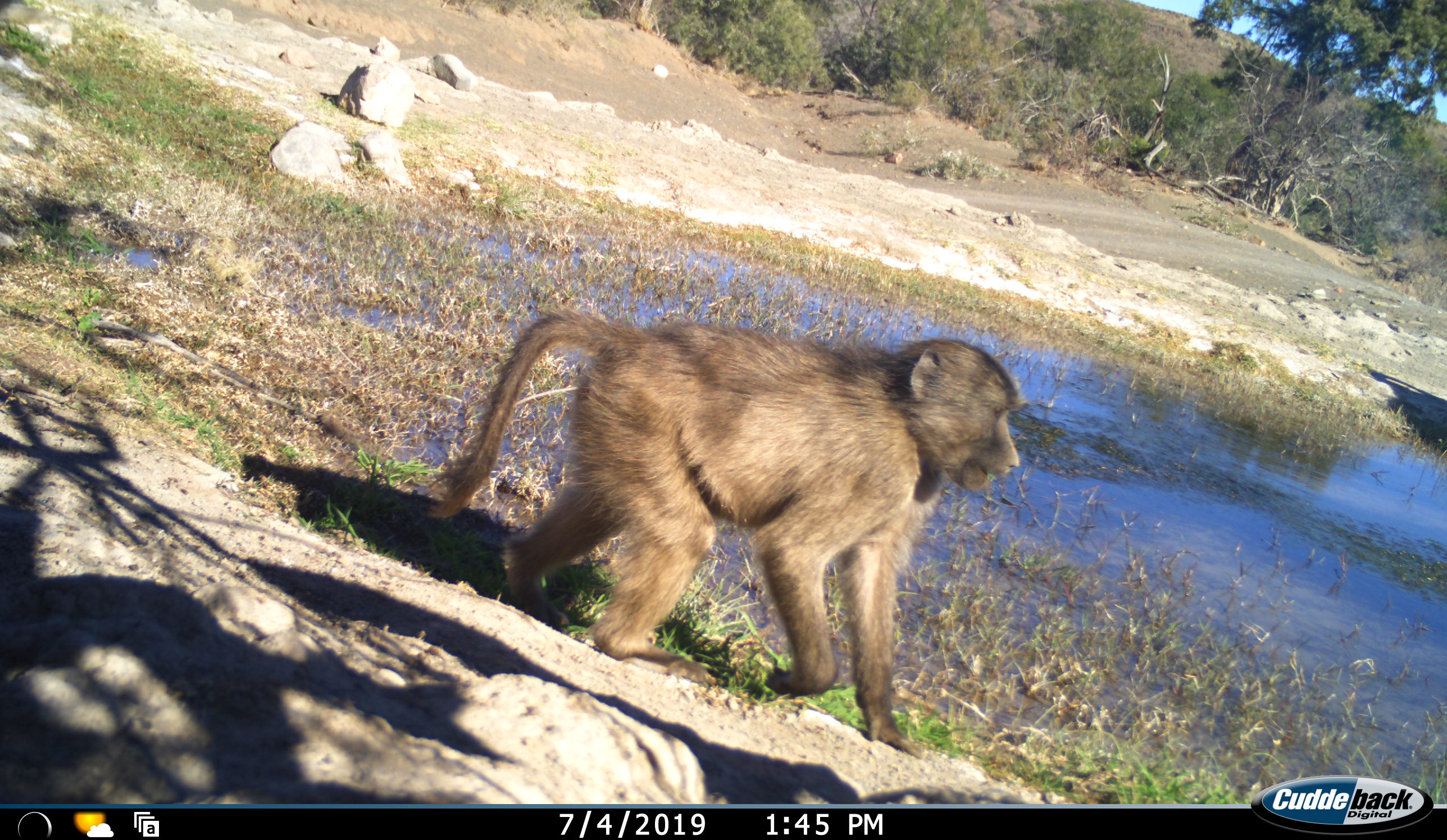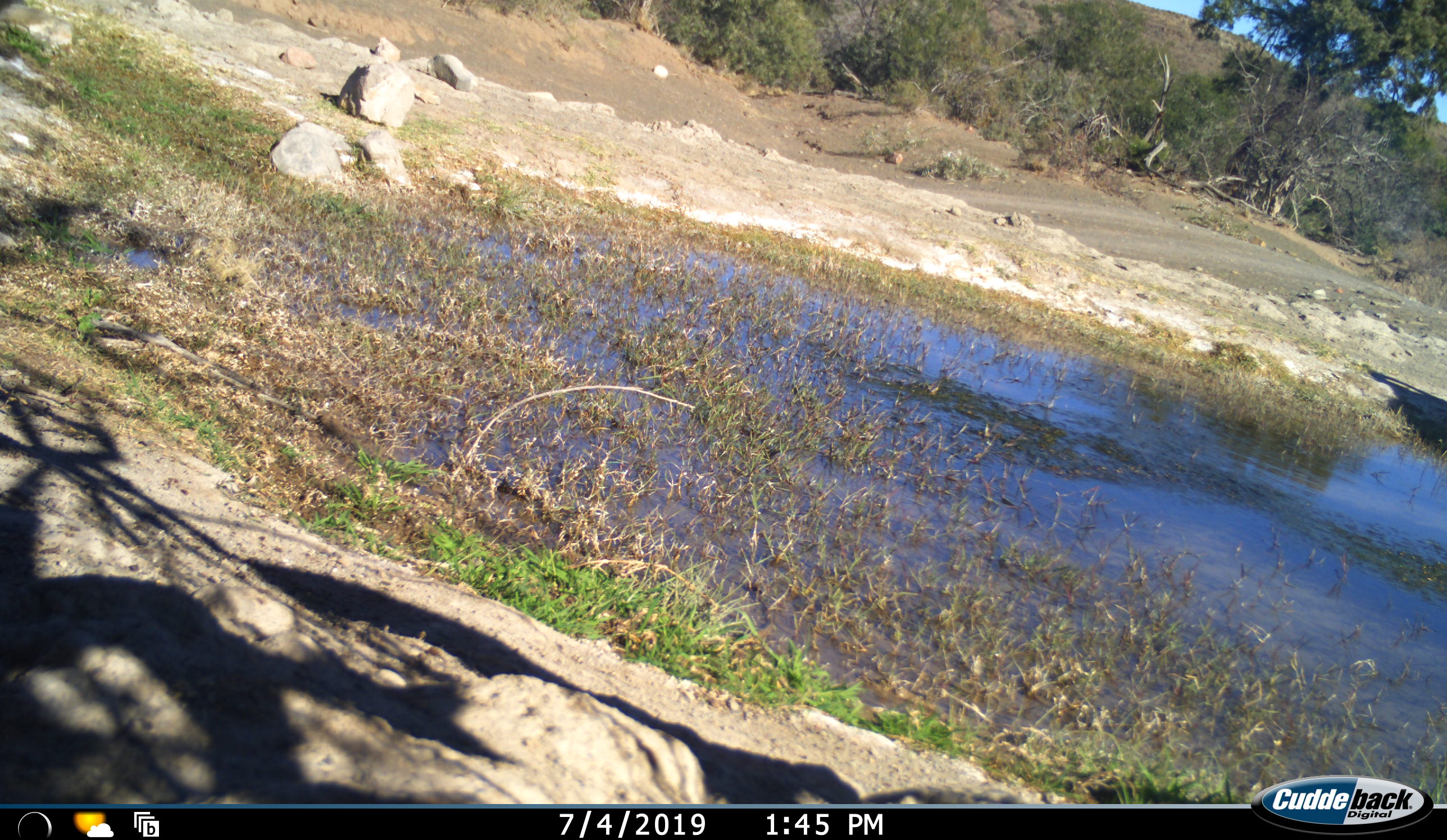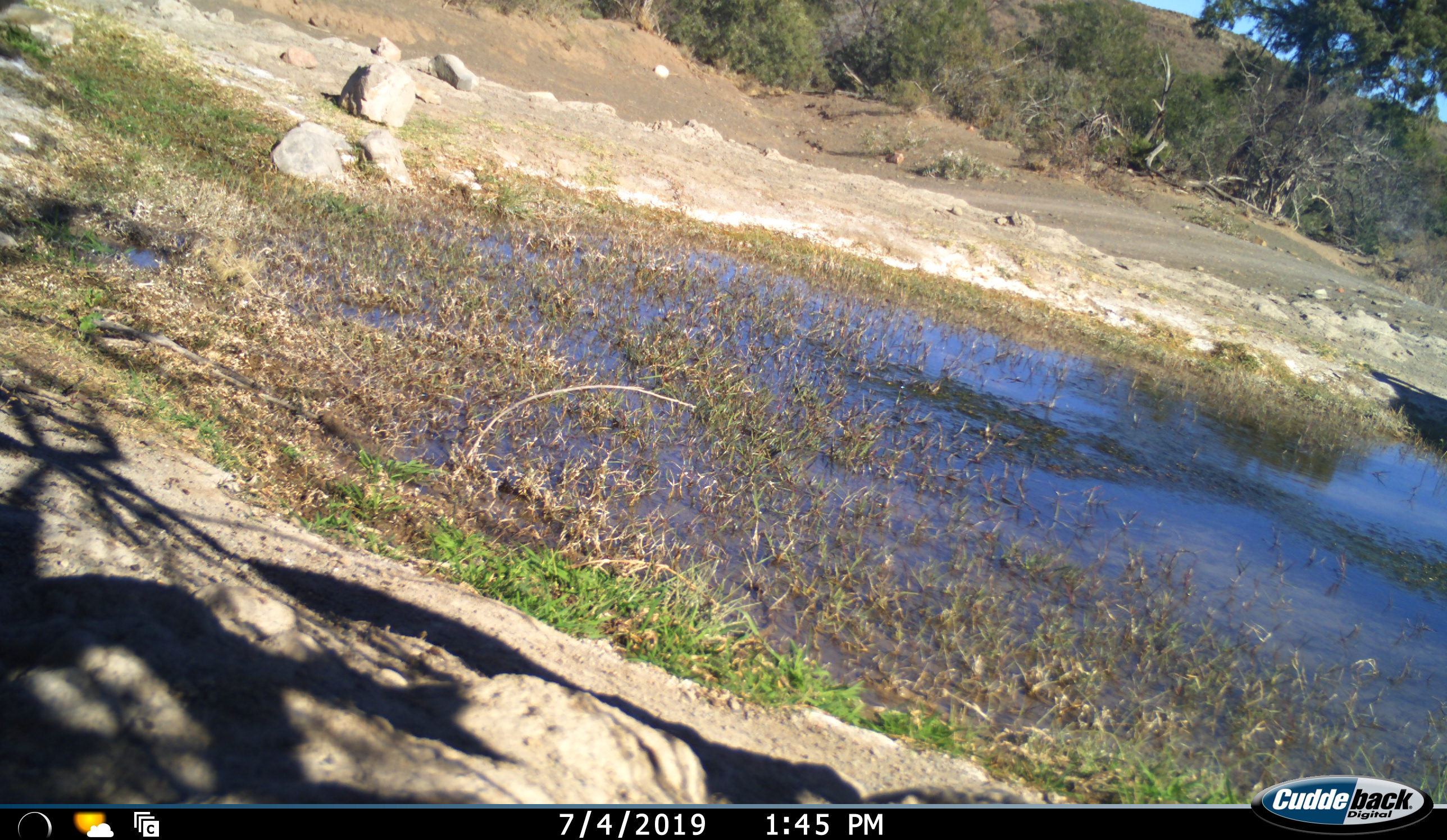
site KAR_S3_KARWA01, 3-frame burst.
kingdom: Animalia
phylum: Chordata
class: Mammalia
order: Primates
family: Cercopithecidae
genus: Papio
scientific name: Papio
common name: baboon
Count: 1.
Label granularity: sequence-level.